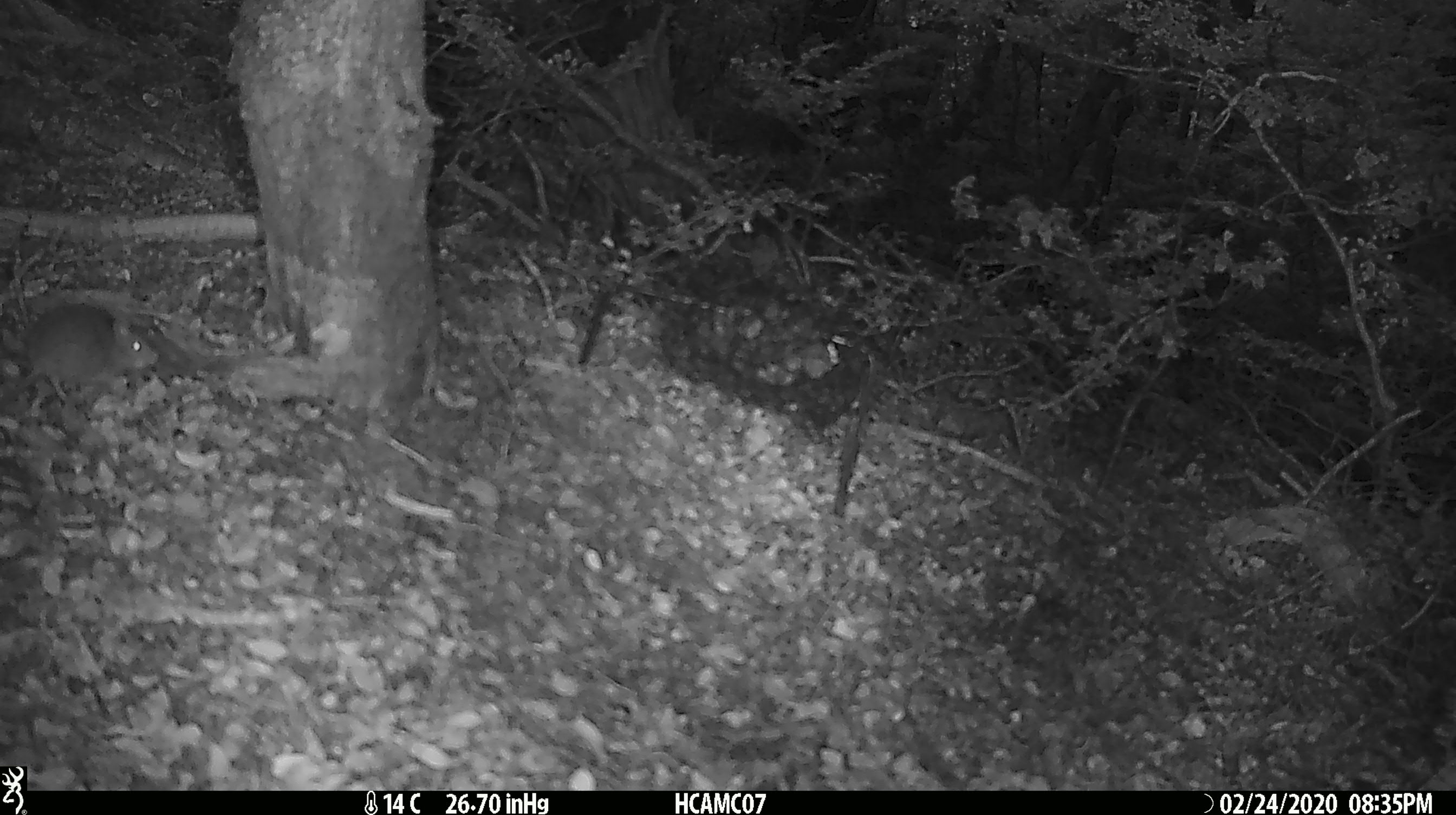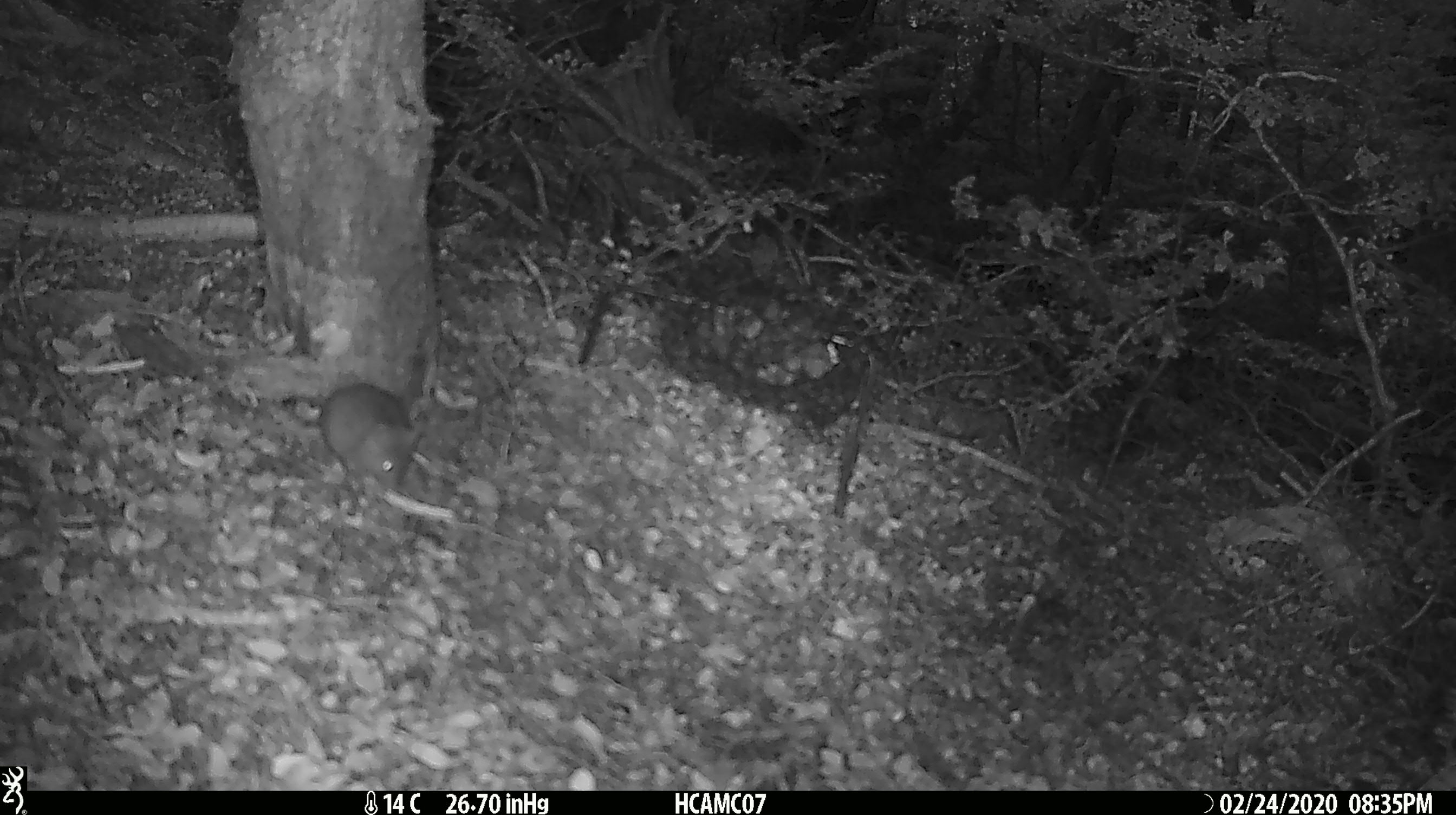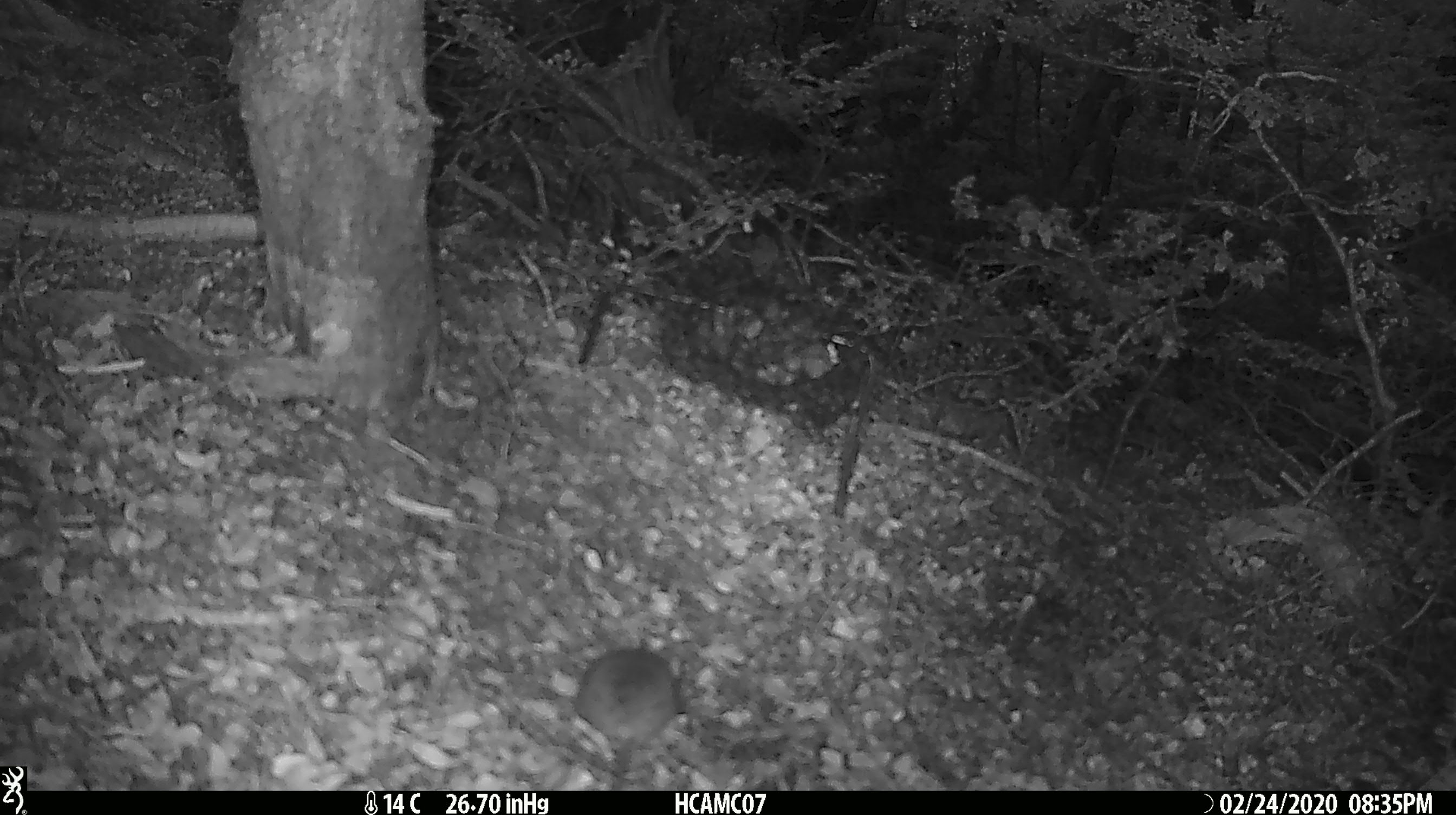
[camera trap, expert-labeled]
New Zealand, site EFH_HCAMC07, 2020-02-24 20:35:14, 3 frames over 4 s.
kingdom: Animalia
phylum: Chordata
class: Mammalia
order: Rodentia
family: Muridae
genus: Mus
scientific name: Mus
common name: mouse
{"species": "mouse (Mus)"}